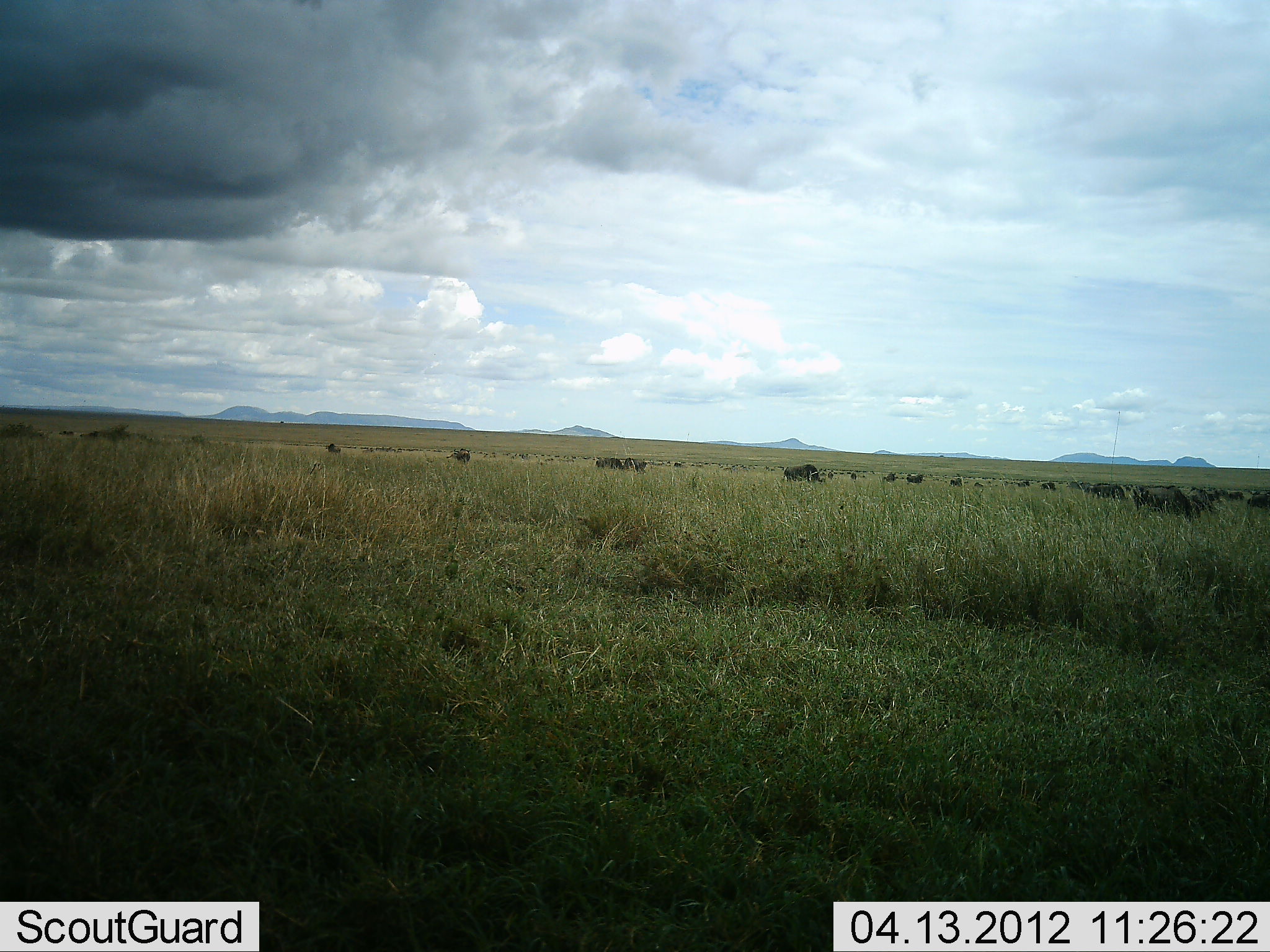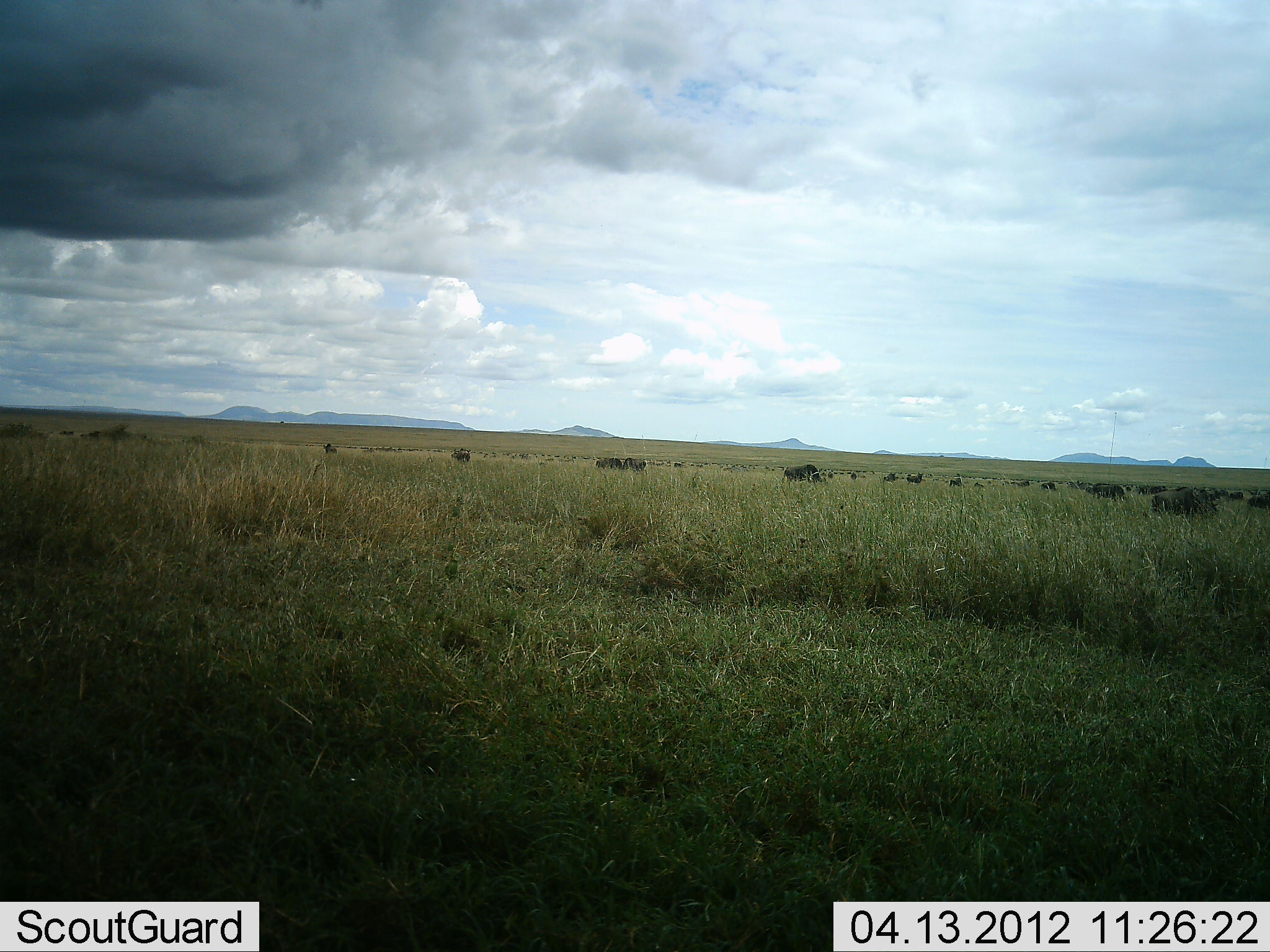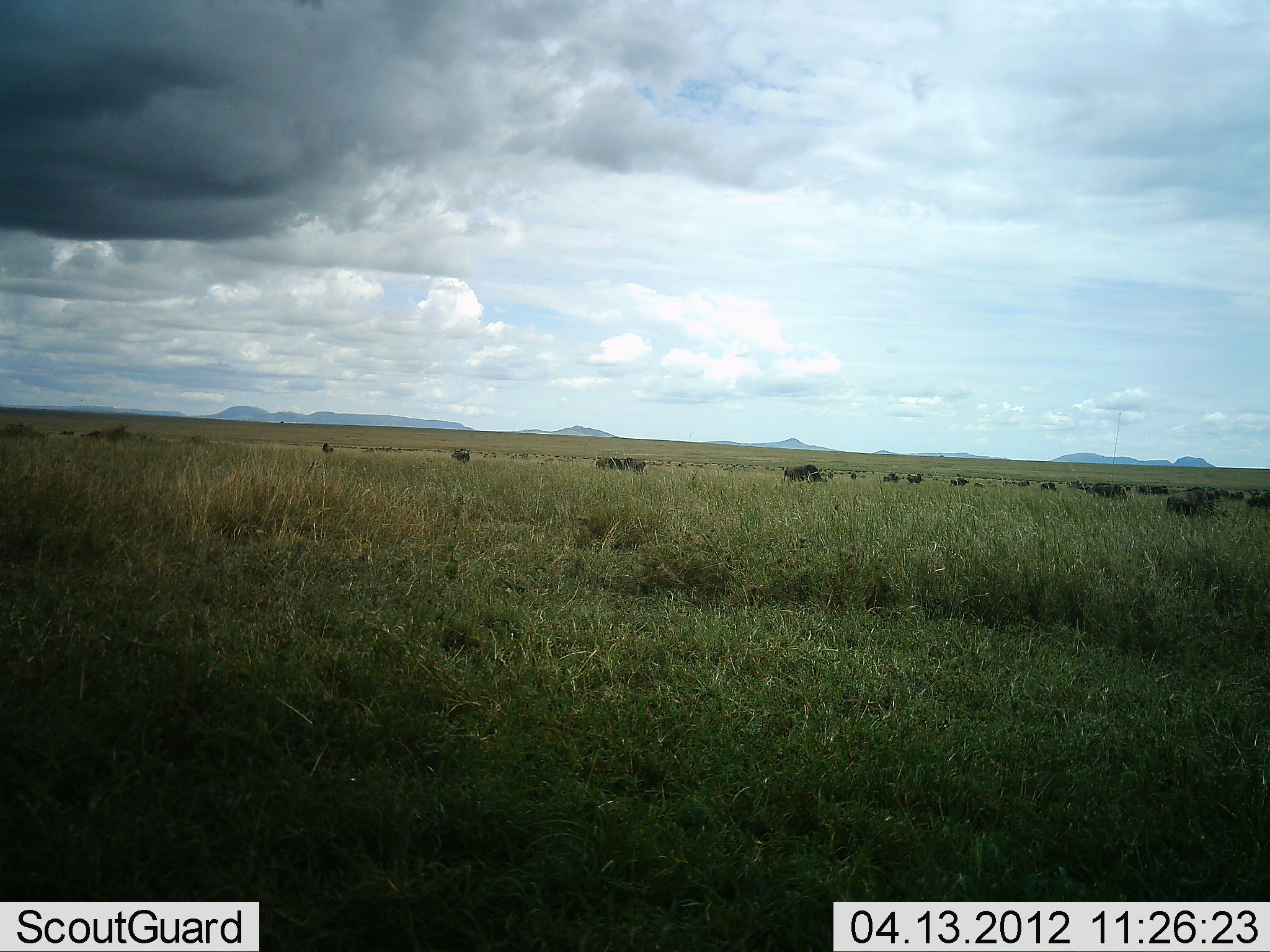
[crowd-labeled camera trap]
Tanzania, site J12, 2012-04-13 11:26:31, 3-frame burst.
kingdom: Animalia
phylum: Chordata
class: Mammalia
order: Artiodactyla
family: Bovidae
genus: Connochaetes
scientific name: Connochaetes taurinus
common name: blue wildebeest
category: wildebeest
Wildebeest (blue wildebeest) (Connochaetes taurinus), count 11-50. Behavior (volunteer vote fractions): standing 56%, resting 6%, moving 56%, interacting 0%. Young present (vote fraction): 0%. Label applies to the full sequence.